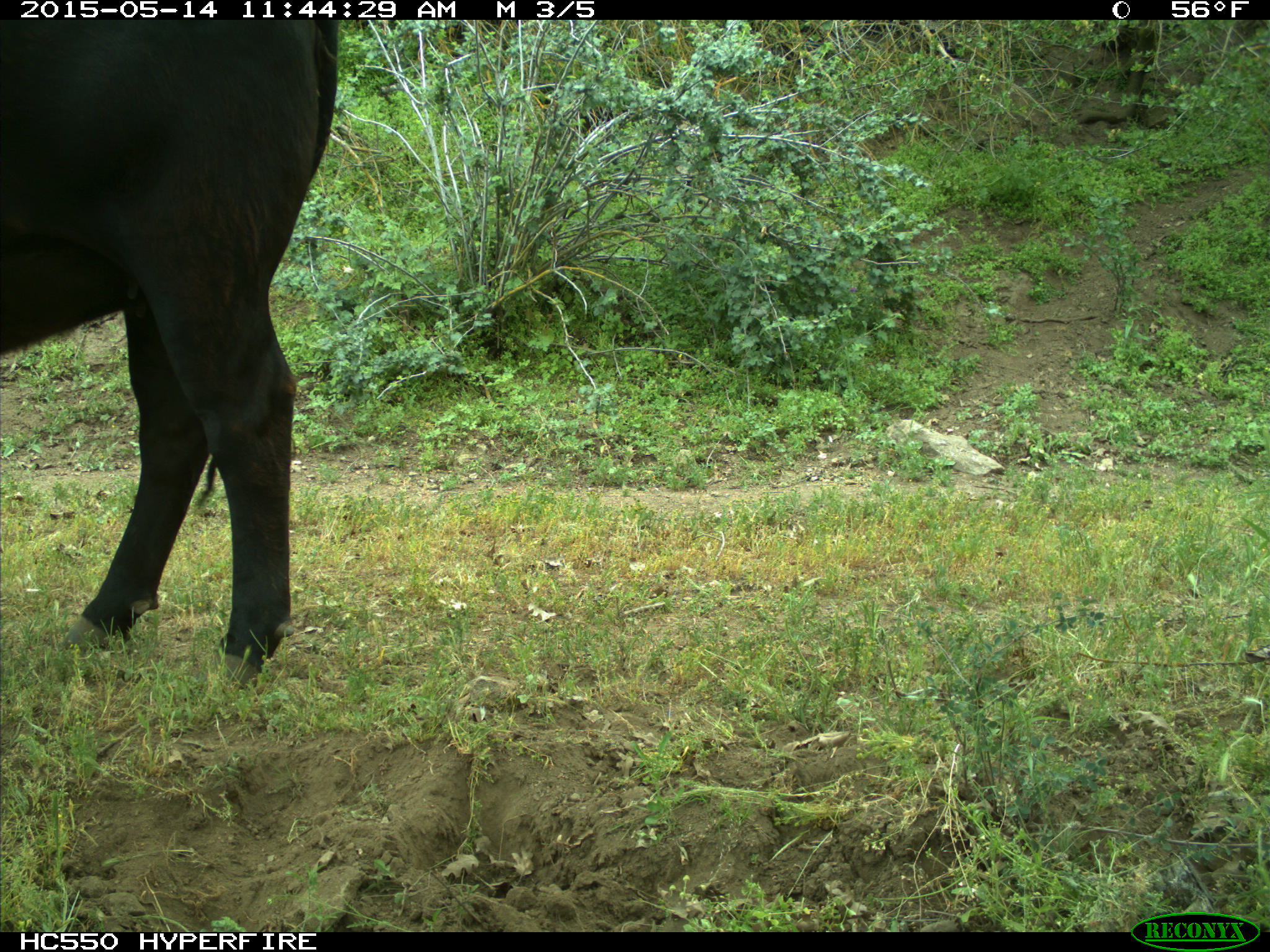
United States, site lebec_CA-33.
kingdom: Animalia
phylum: Chordata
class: Mammalia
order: Artiodactyla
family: Bovidae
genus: Bos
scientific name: Bos taurus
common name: domestic cow